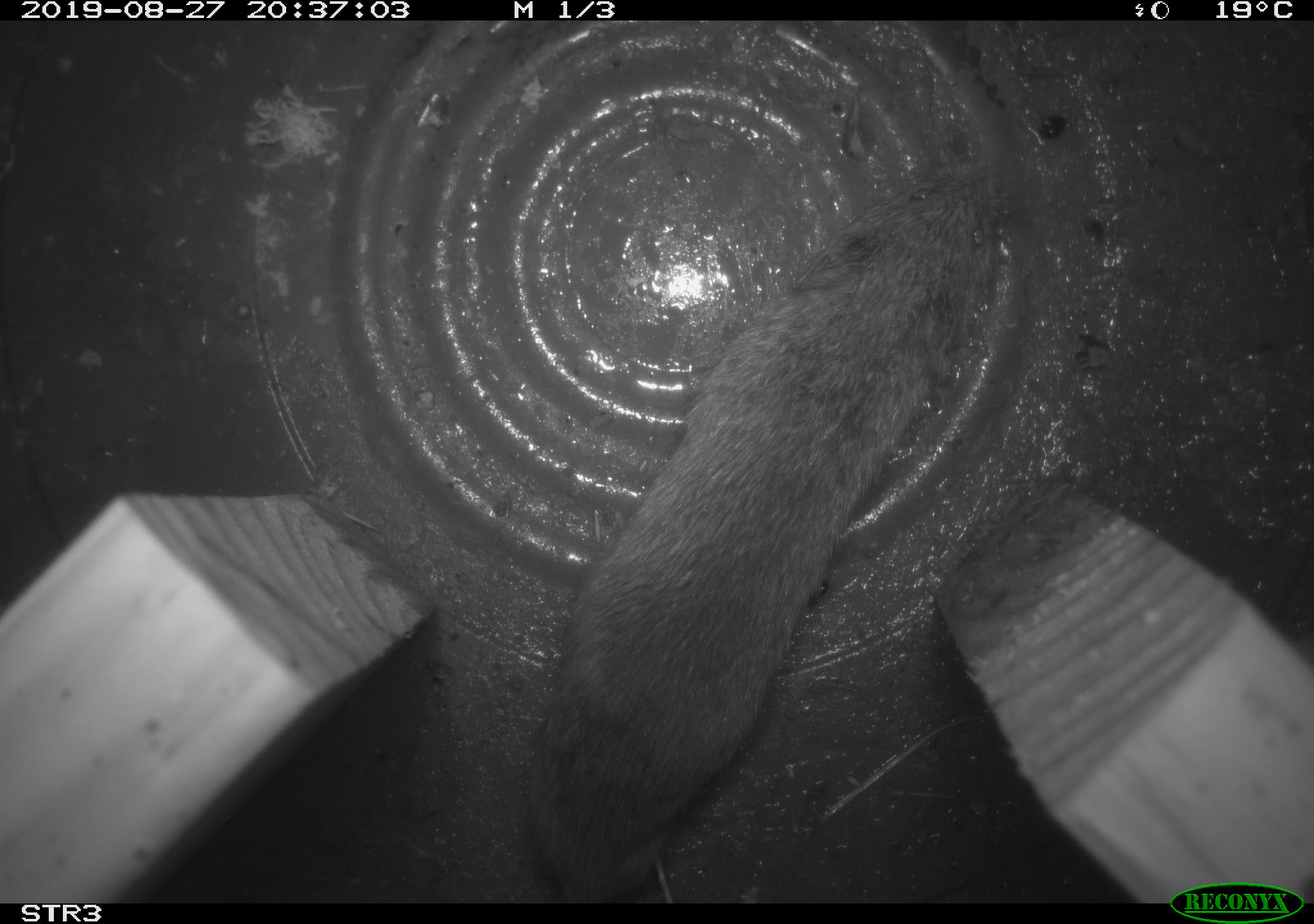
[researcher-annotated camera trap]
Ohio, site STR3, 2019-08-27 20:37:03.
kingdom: Animalia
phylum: Chordata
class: Mammalia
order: Rodentia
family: Cricetidae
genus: Microtus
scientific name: Microtus pennsylvanicus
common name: meadow vole